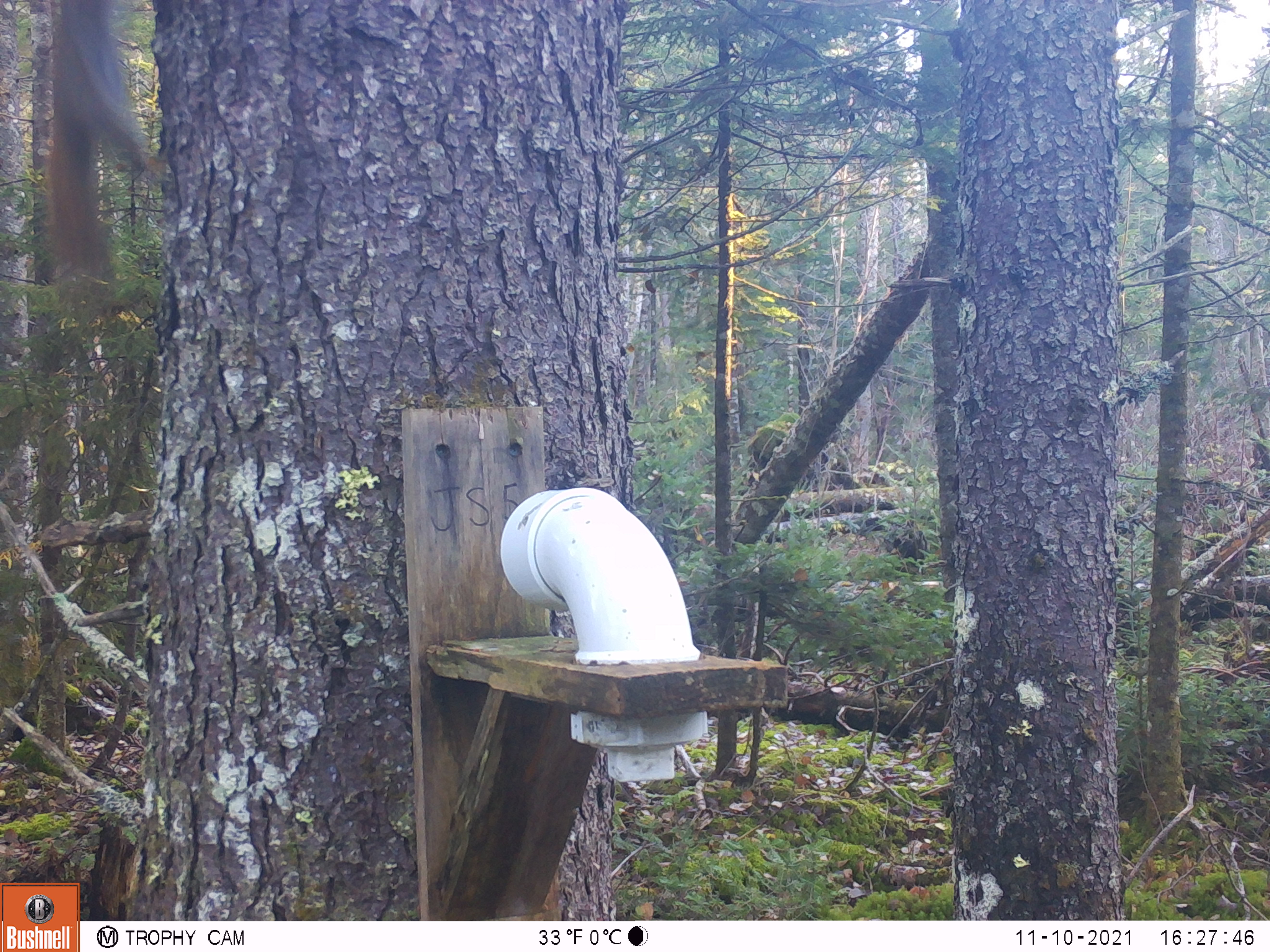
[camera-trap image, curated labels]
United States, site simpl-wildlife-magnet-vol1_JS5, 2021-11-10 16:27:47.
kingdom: Animalia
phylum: Chordata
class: Mammalia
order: Rodentia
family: Sciuridae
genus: Tamiasciurus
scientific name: Tamiasciurus hudsonicus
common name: red squirrel